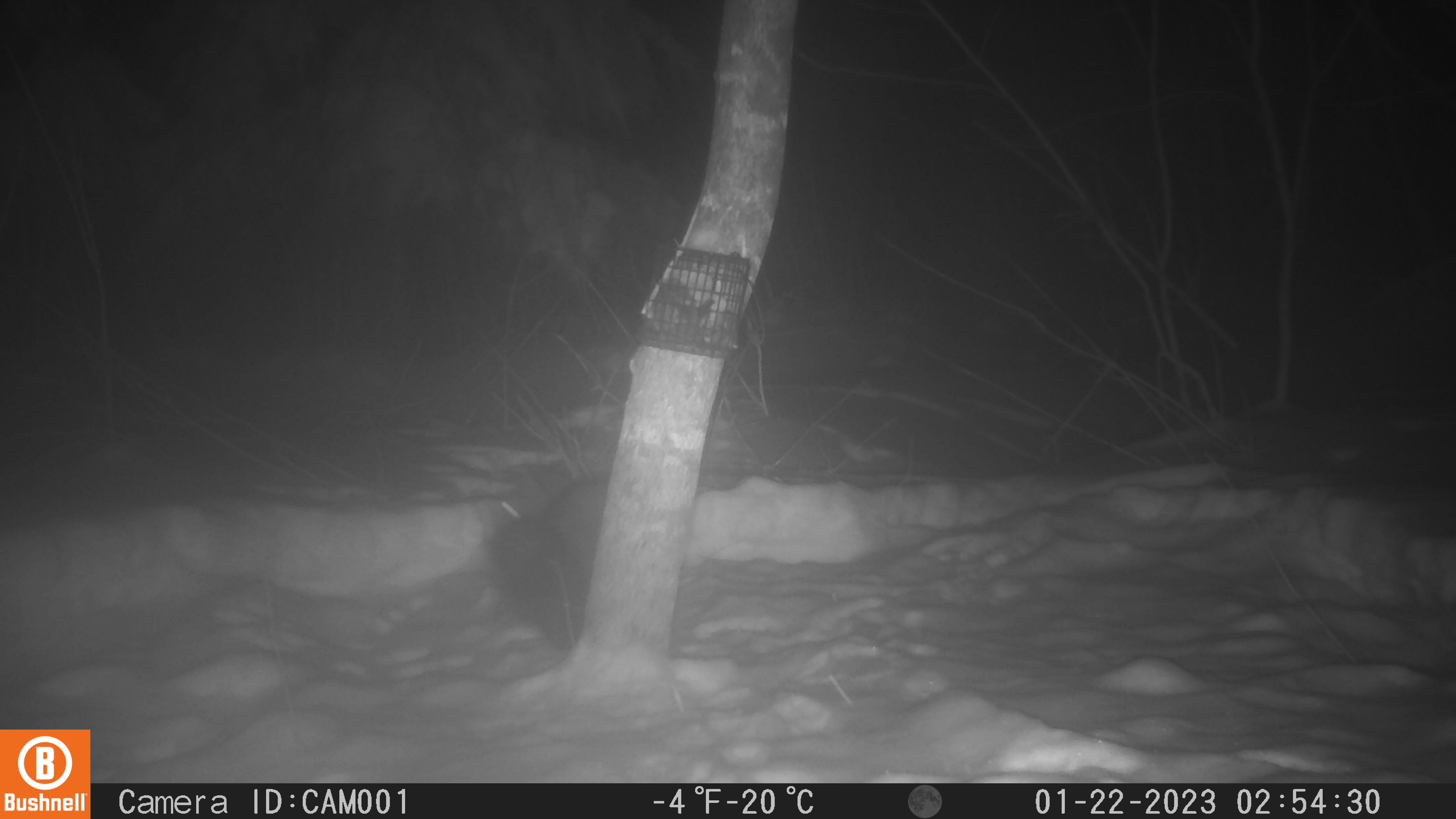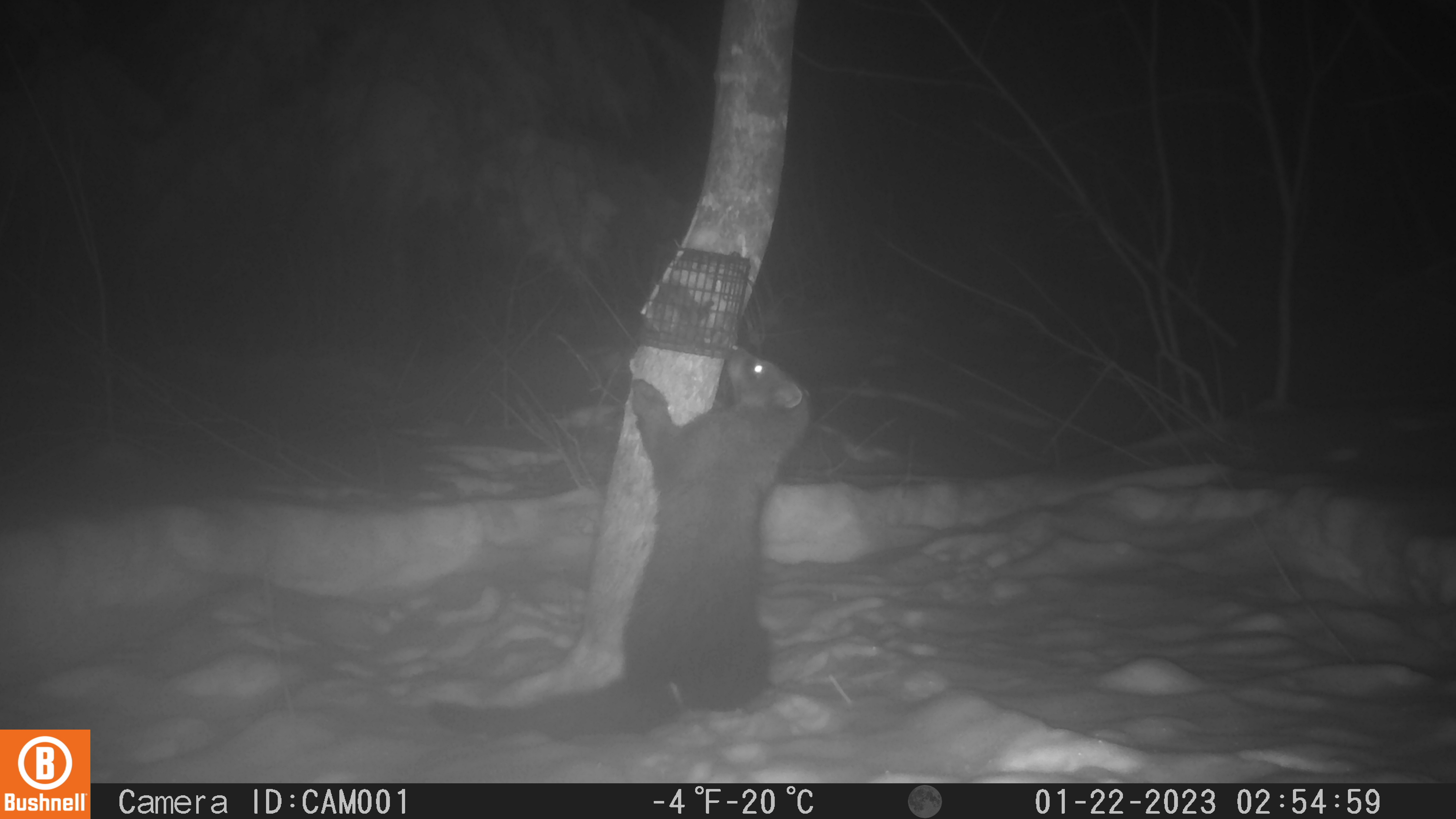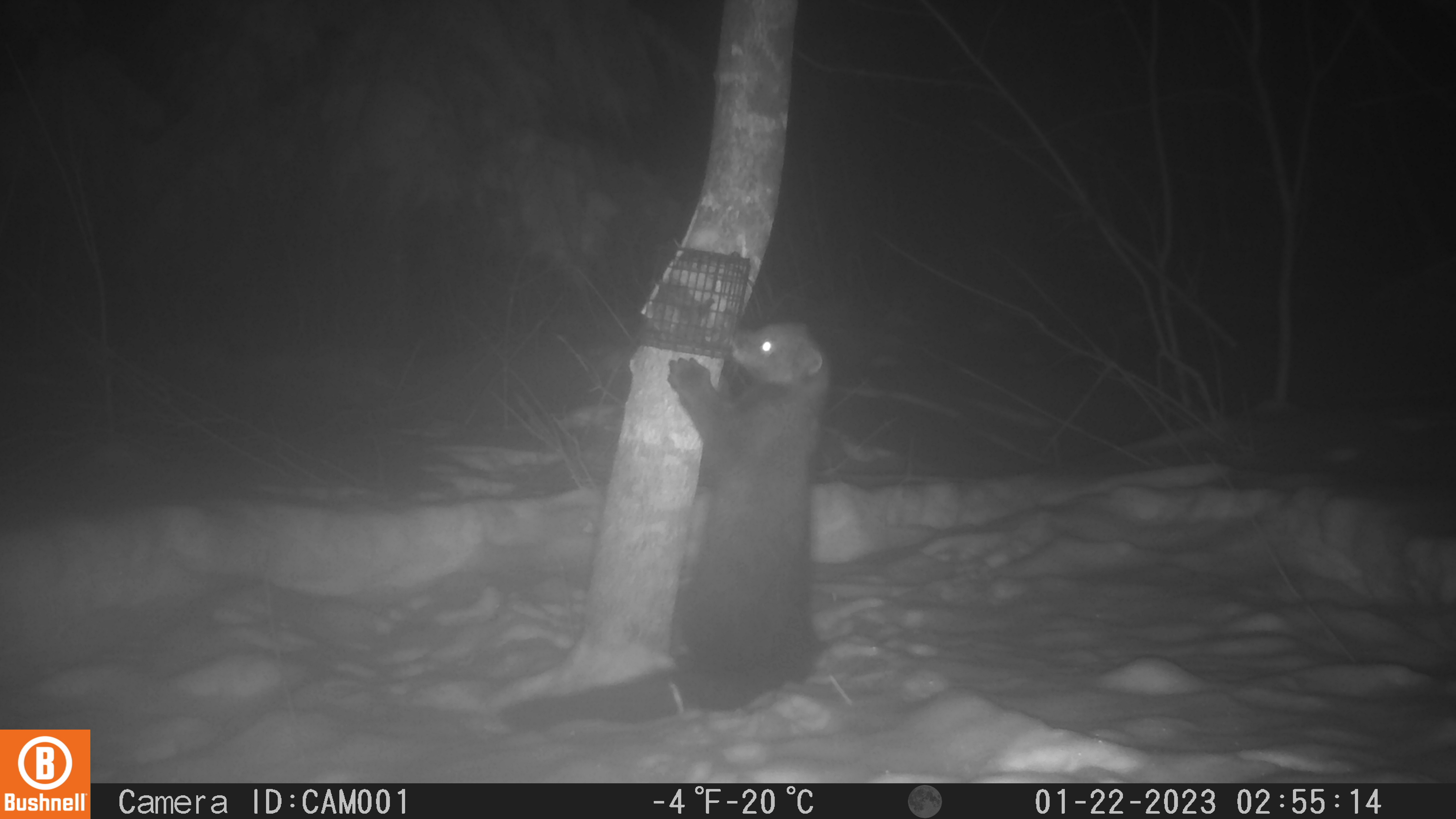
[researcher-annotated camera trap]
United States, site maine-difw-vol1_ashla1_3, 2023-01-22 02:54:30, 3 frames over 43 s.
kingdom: Animalia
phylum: Chordata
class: Mammalia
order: Carnivora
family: Mustelidae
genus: Pekania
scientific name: Pekania pennanti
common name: fisher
Fisher (Pekania pennanti).